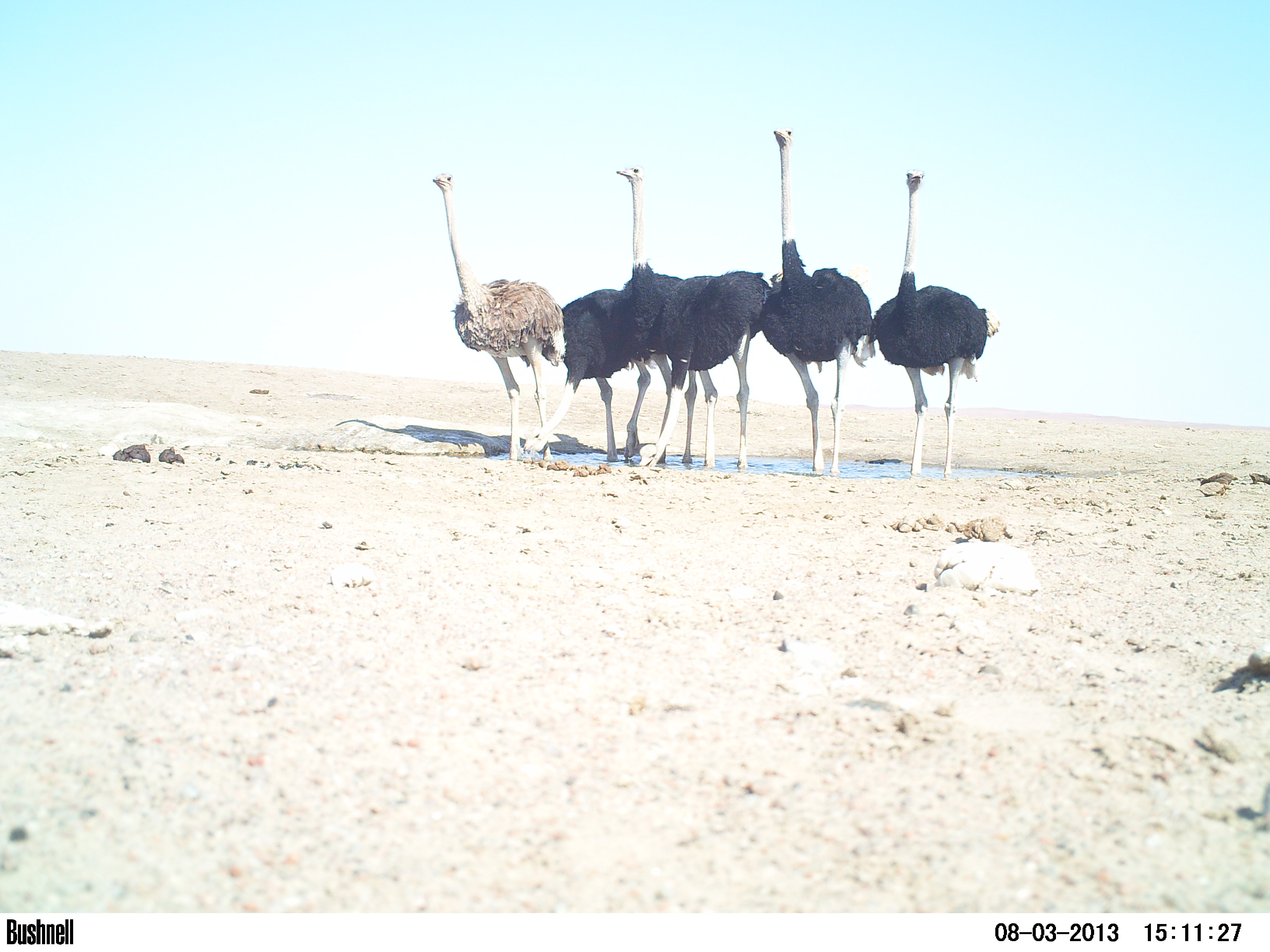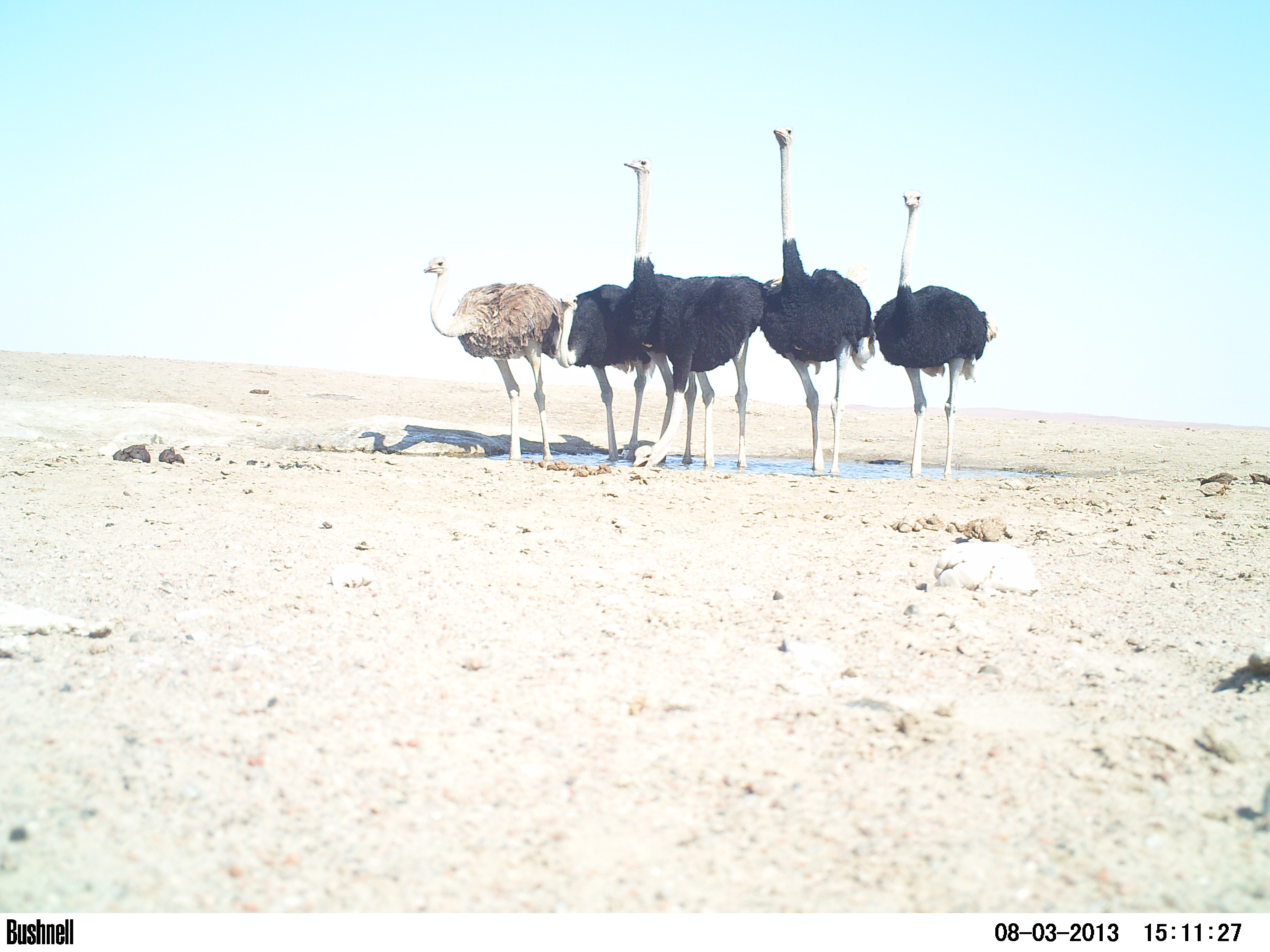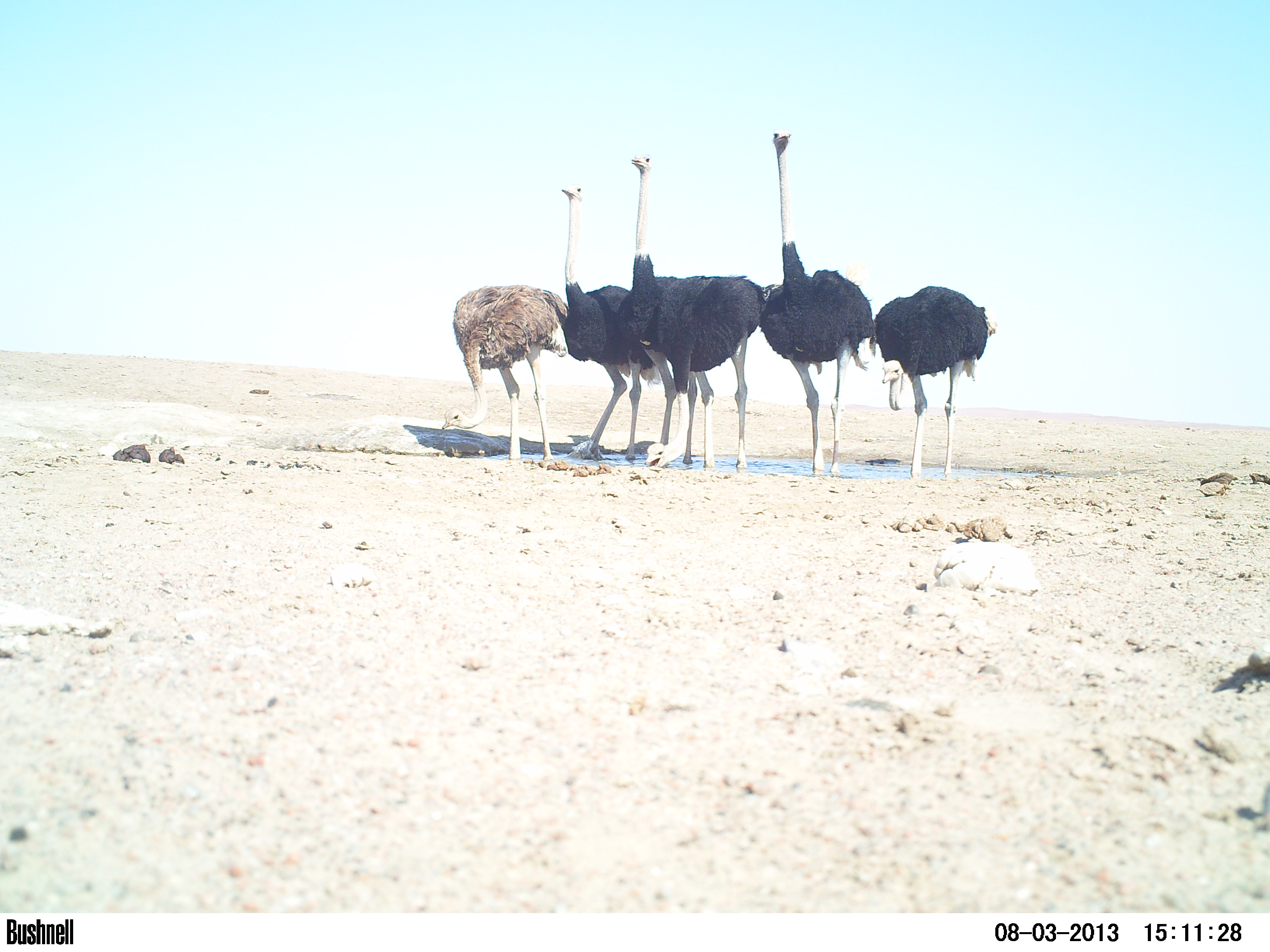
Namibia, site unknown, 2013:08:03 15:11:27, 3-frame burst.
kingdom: Animalia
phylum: Chordata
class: Aves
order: Struthioniformes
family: Struthionidae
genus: Struthio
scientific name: Struthio camelus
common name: common ostrich